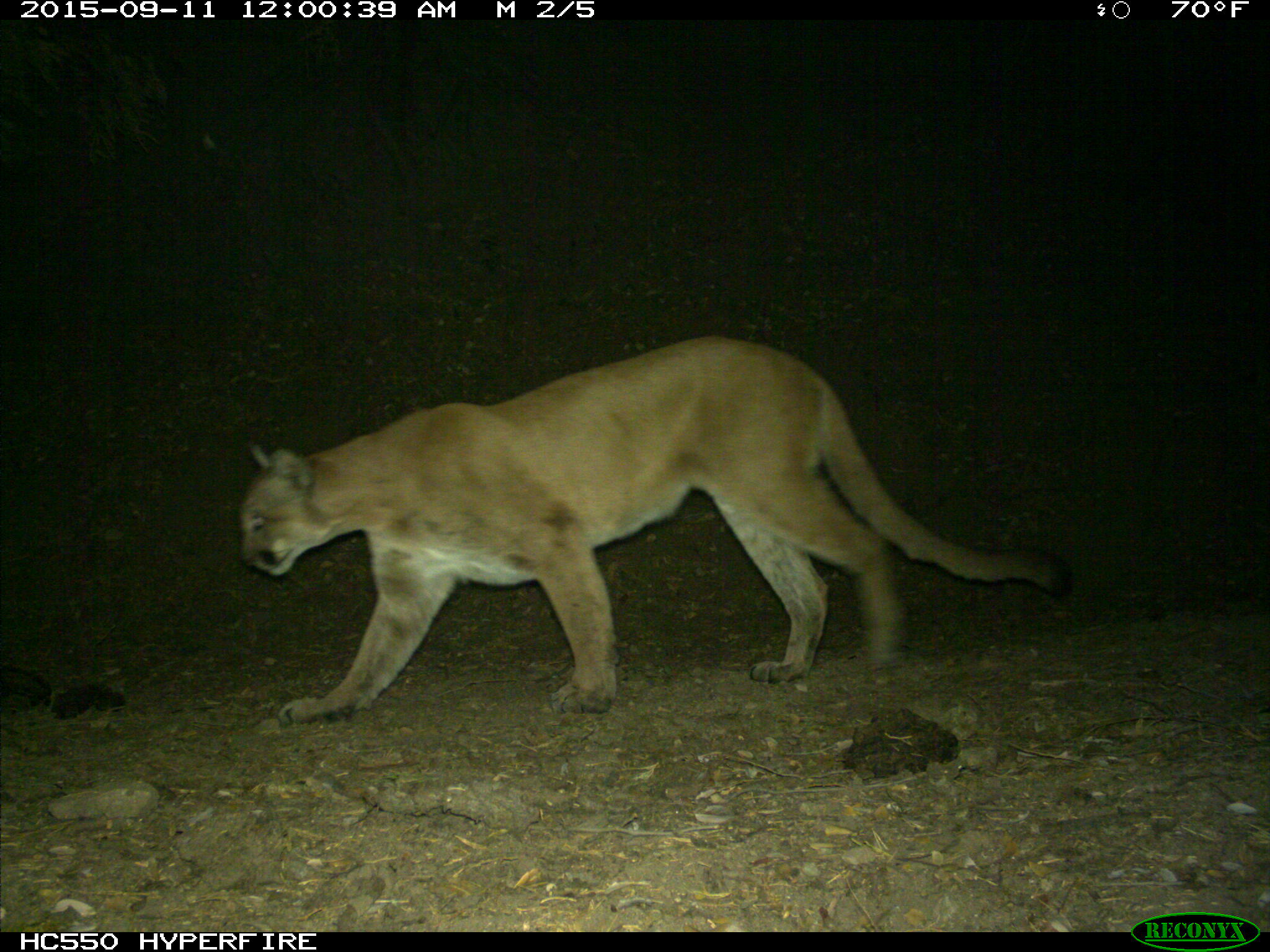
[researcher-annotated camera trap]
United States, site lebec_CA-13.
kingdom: Animalia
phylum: Chordata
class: Mammalia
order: Carnivora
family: Felidae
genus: Puma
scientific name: Puma concolor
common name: mountain lion